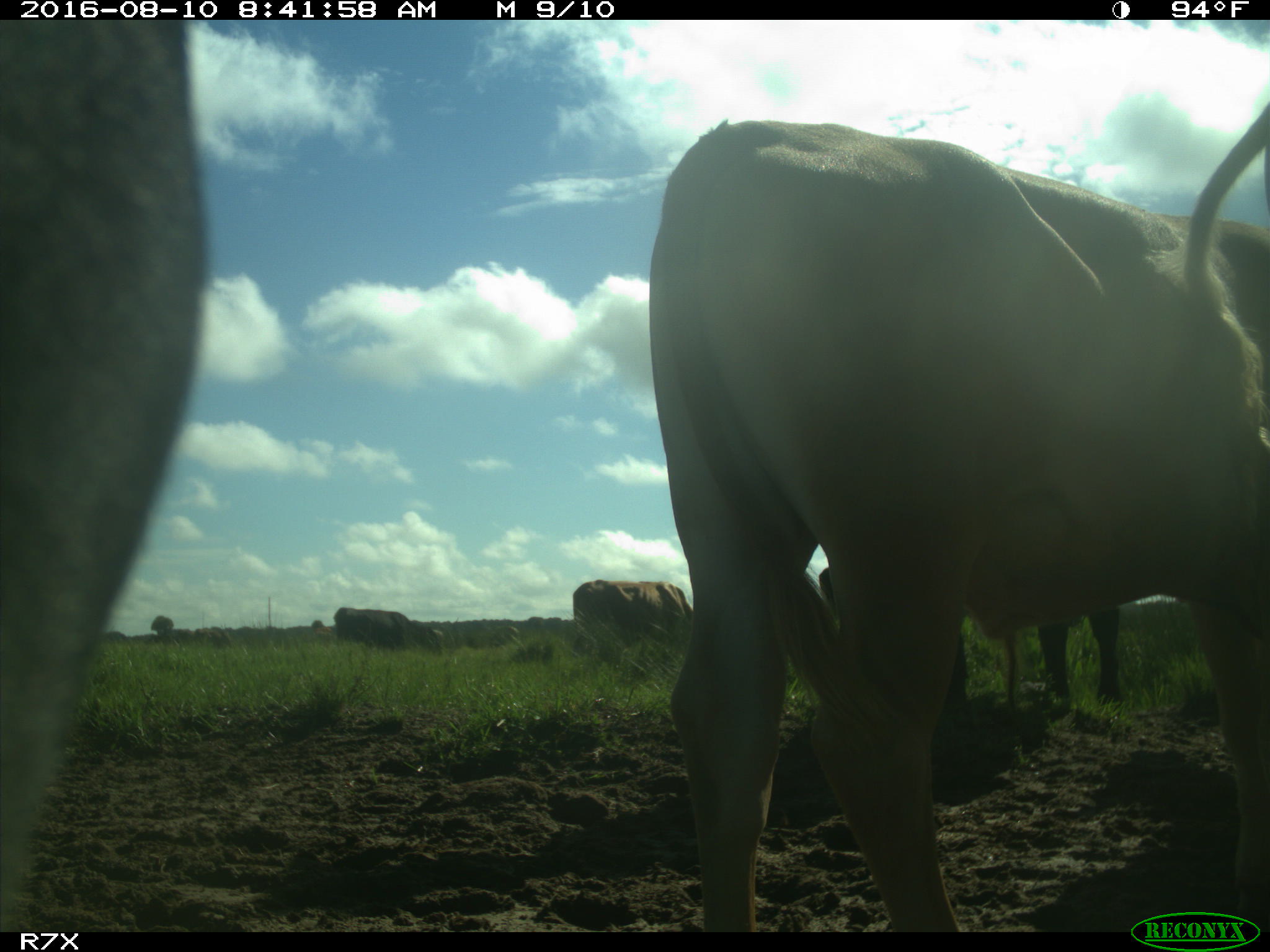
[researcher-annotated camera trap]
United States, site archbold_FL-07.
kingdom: Animalia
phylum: Chordata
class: Mammalia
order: Artiodactyla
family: Bovidae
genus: Bos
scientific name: Bos taurus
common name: domestic cow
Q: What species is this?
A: Bos taurus (domestic cow).